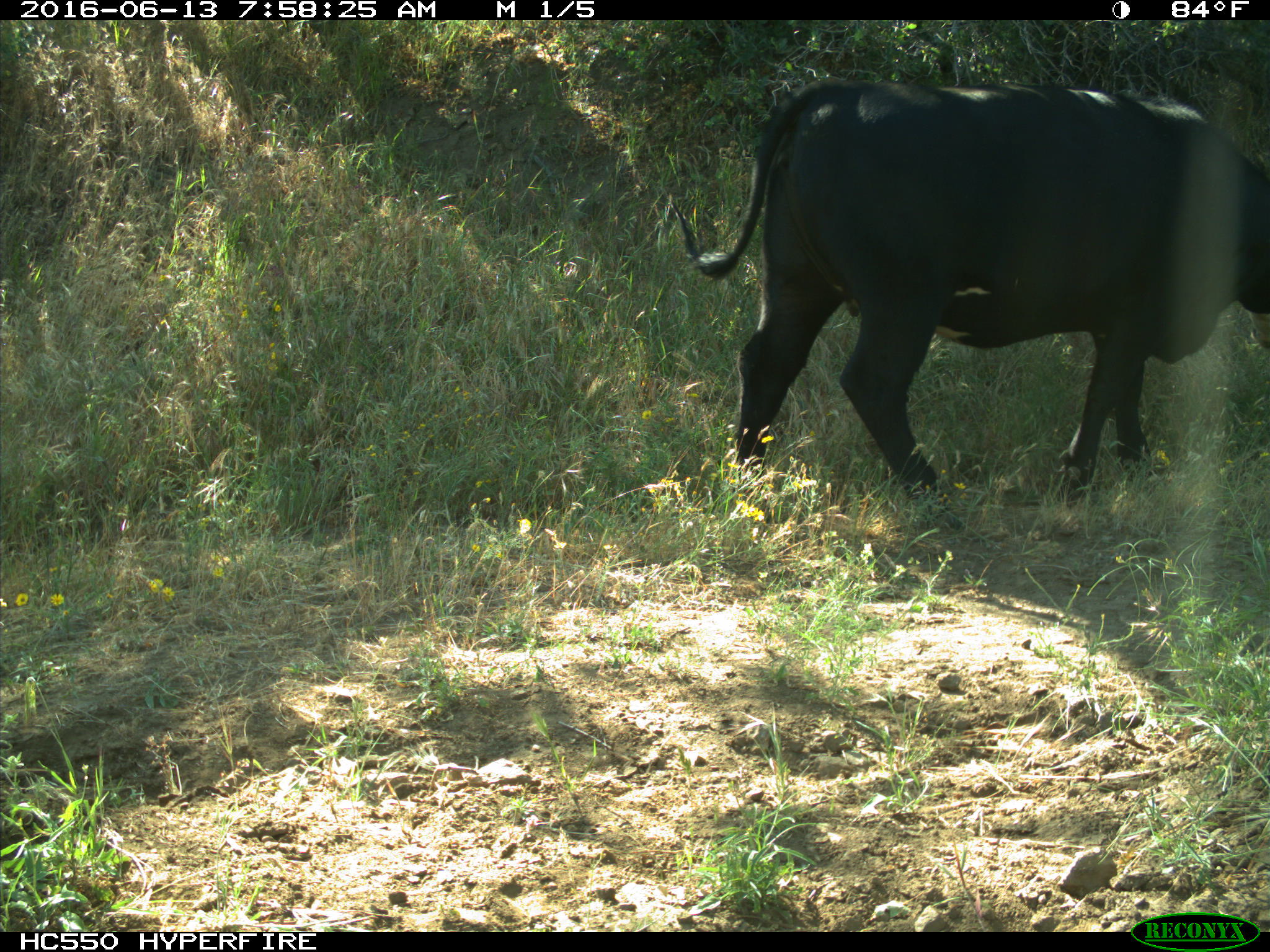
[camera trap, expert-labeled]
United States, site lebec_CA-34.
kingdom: Animalia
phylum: Chordata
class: Mammalia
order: Artiodactyla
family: Bovidae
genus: Bos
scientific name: Bos taurus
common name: domestic cow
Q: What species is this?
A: Bos taurus (domestic cow).